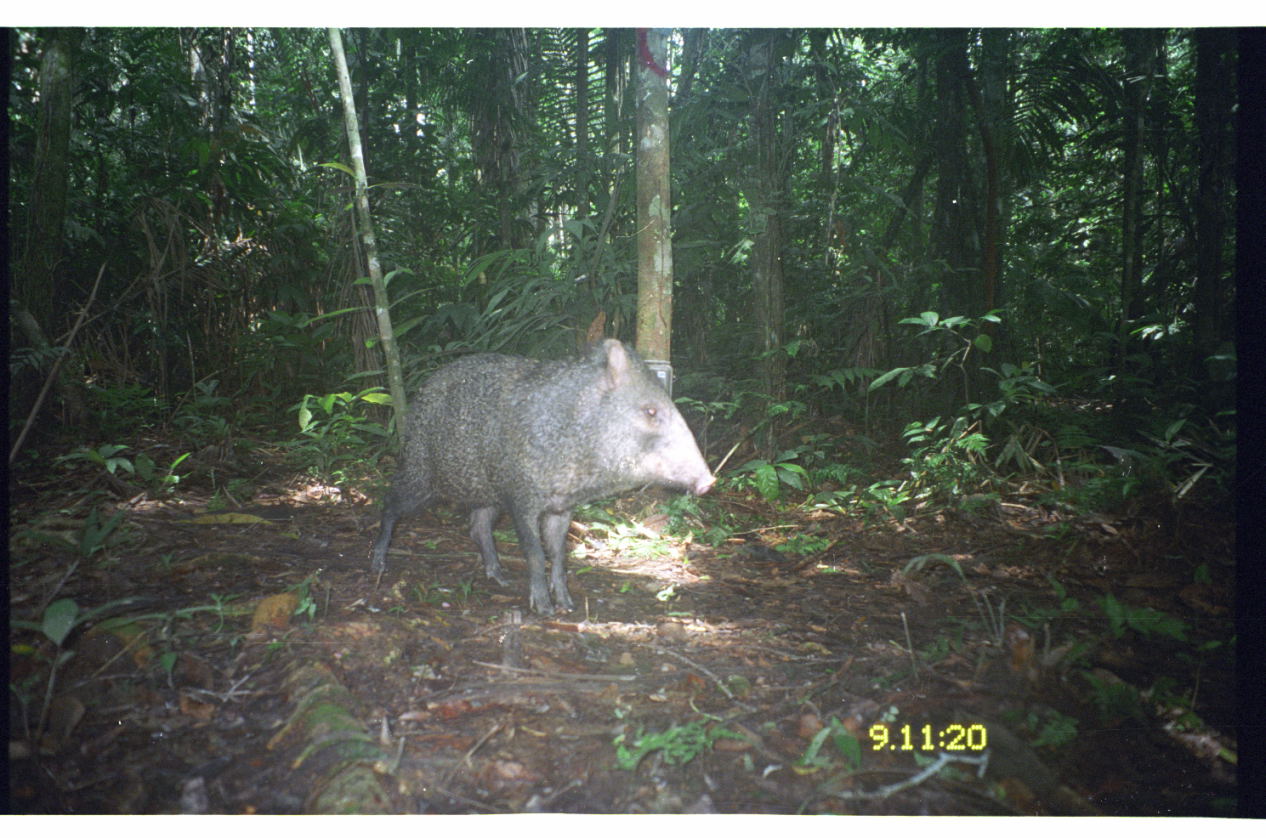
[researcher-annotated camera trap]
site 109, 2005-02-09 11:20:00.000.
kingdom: Animalia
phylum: Chordata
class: Mammalia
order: Artiodactyla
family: Tayassuidae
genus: Pecari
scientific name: Pecari tajacu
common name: collared peccary